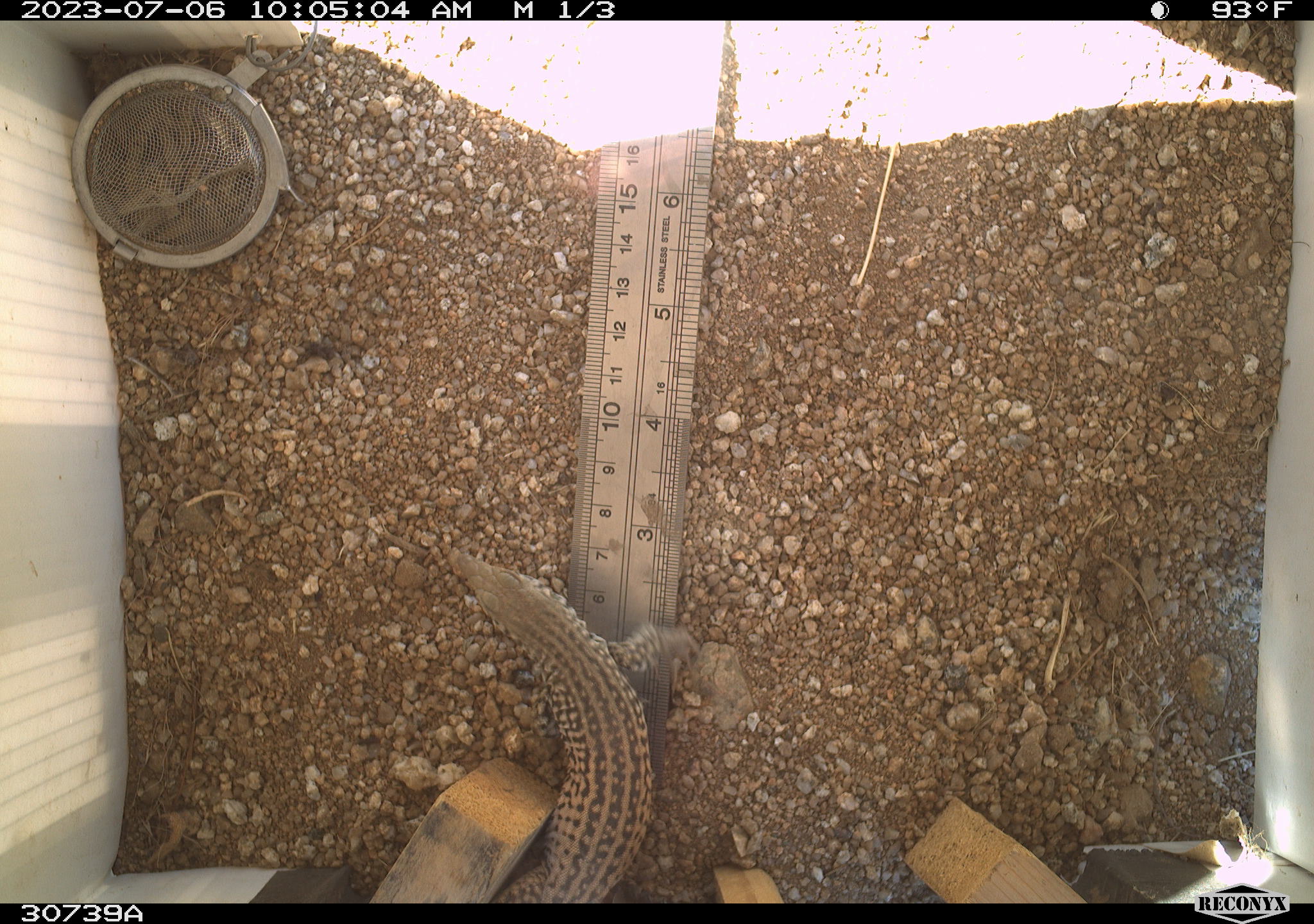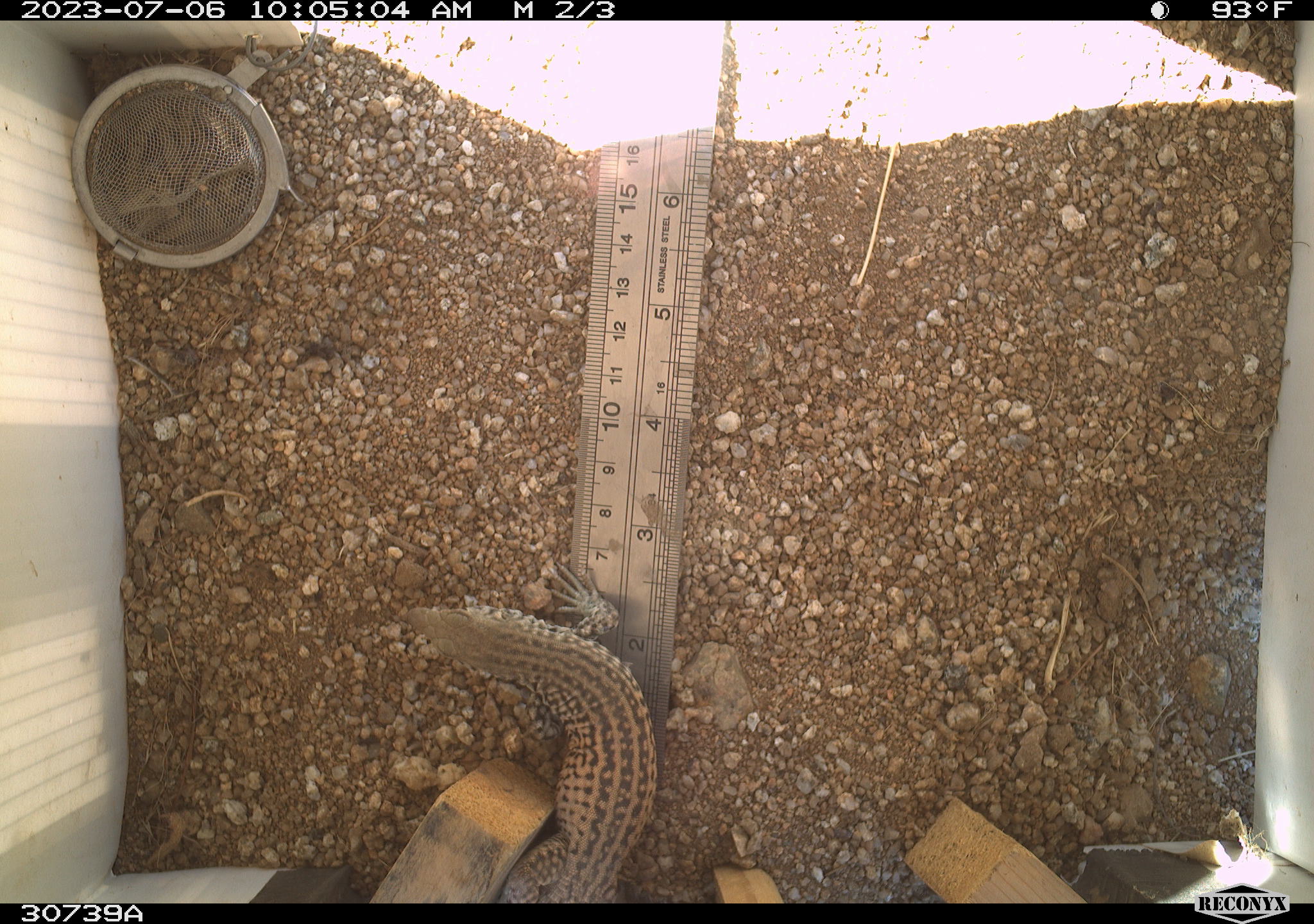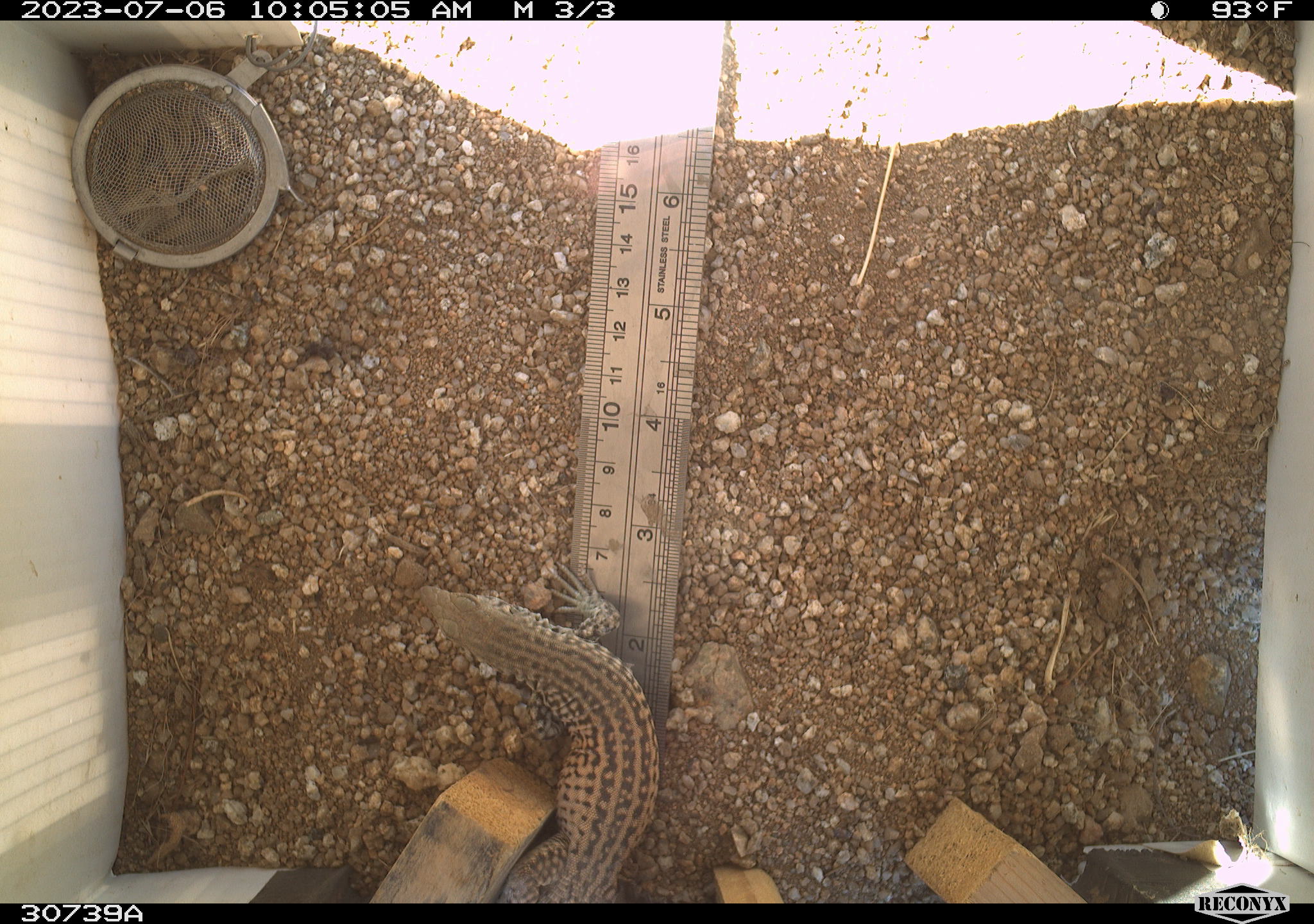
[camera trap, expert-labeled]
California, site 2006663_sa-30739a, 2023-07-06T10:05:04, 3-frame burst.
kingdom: Animalia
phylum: Chordata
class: Reptilia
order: Squamata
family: Teiidae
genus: Aspidoscelis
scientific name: Aspidoscelis tigris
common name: western whiptail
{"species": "western whiptail (Aspidoscelis tigris)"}